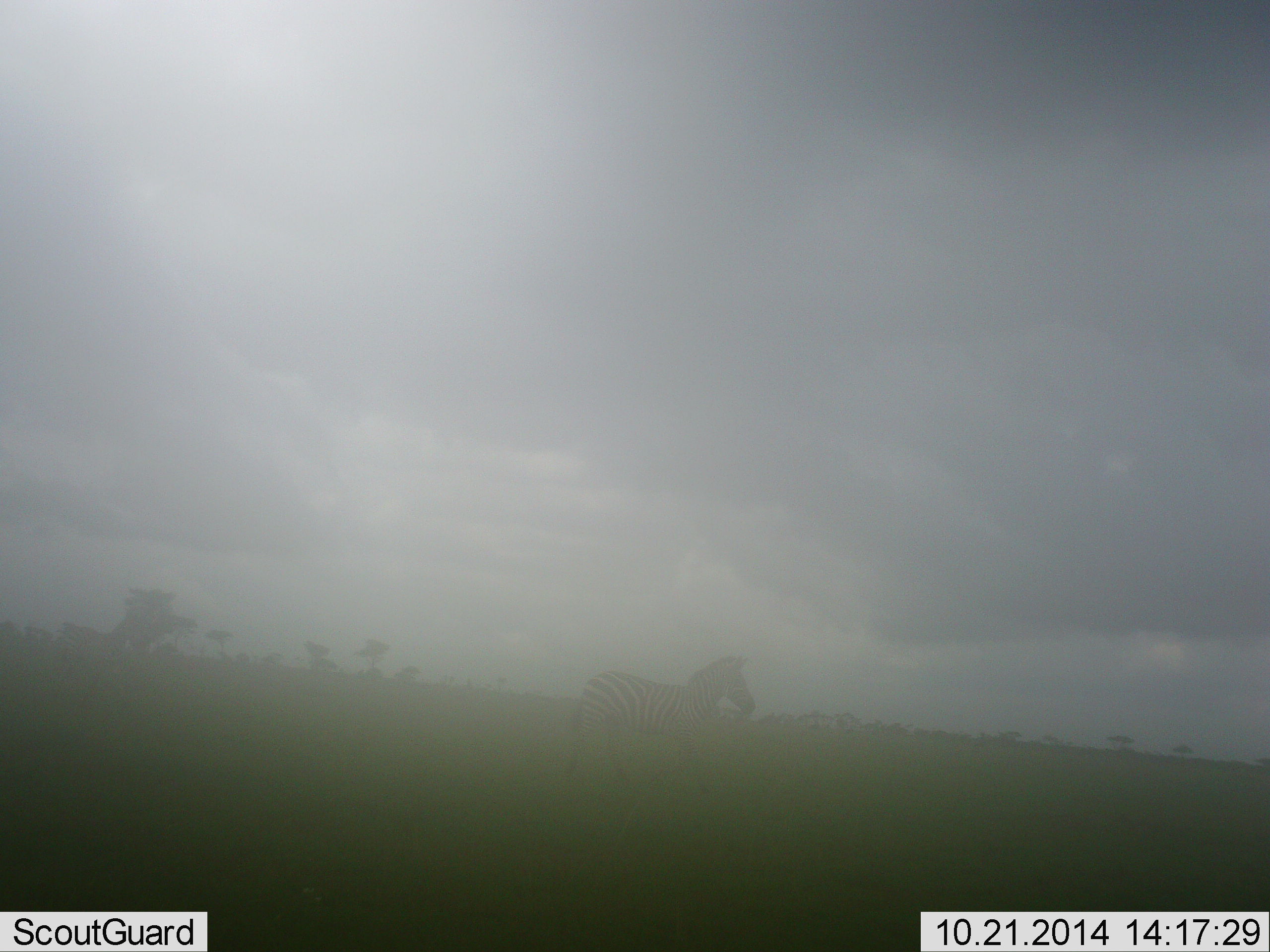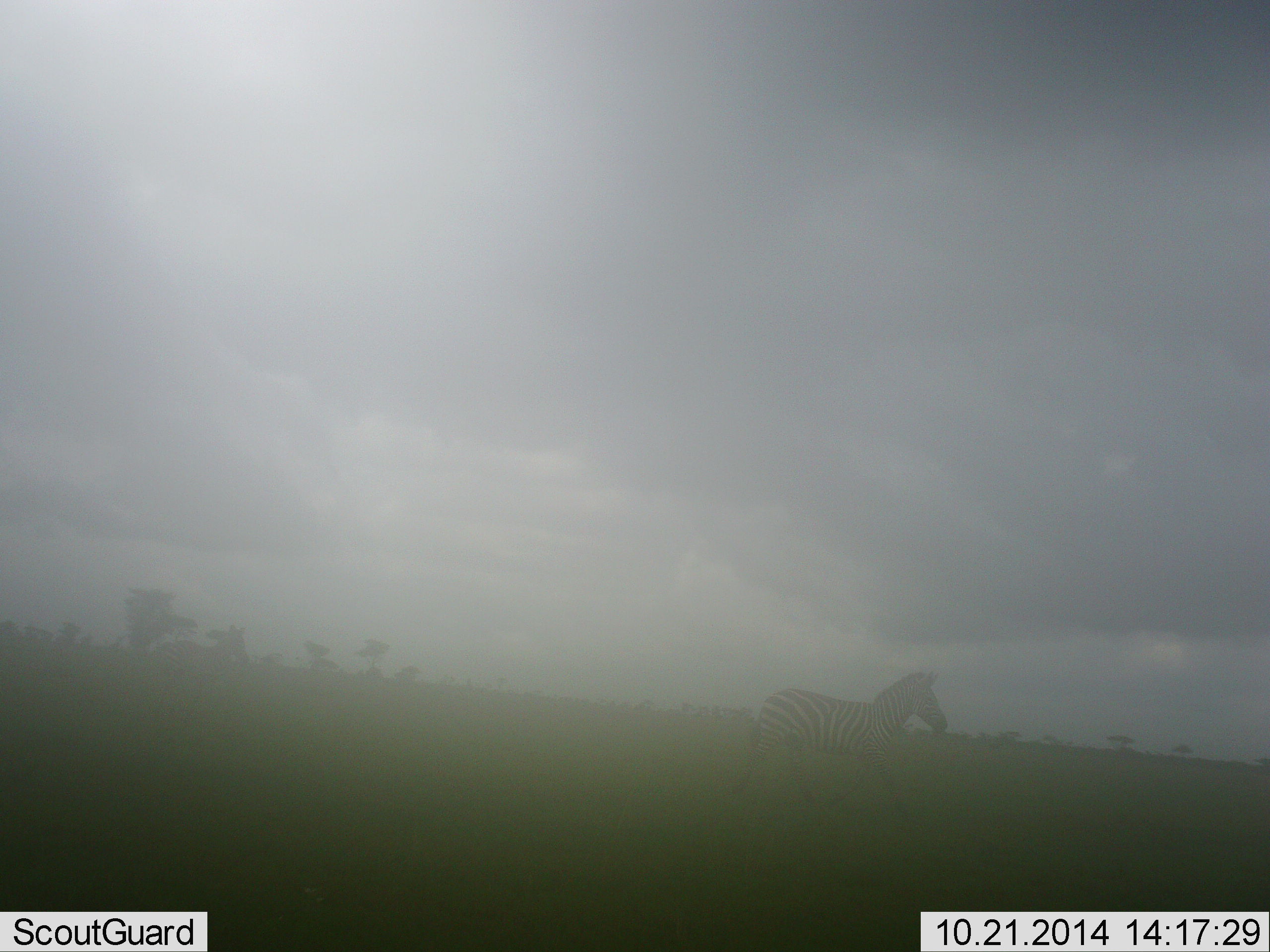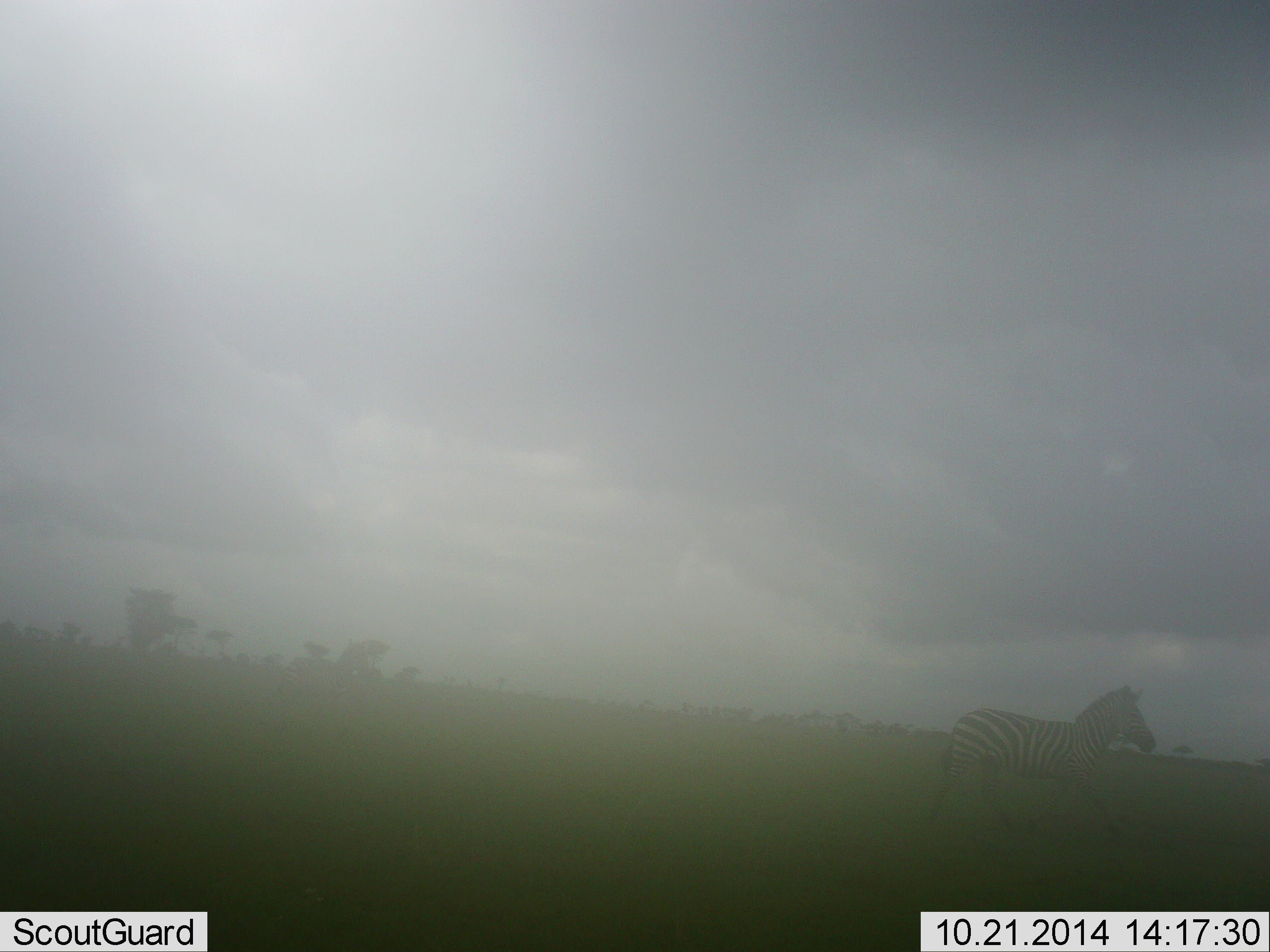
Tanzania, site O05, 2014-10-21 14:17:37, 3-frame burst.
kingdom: Animalia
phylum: Chordata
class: Mammalia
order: Perissodactyla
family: Equidae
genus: Equus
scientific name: Equus quagga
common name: plains zebra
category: zebra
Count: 2.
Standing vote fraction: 9%.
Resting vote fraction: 0%.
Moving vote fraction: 91%.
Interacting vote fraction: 0%.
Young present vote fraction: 9%.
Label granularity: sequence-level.